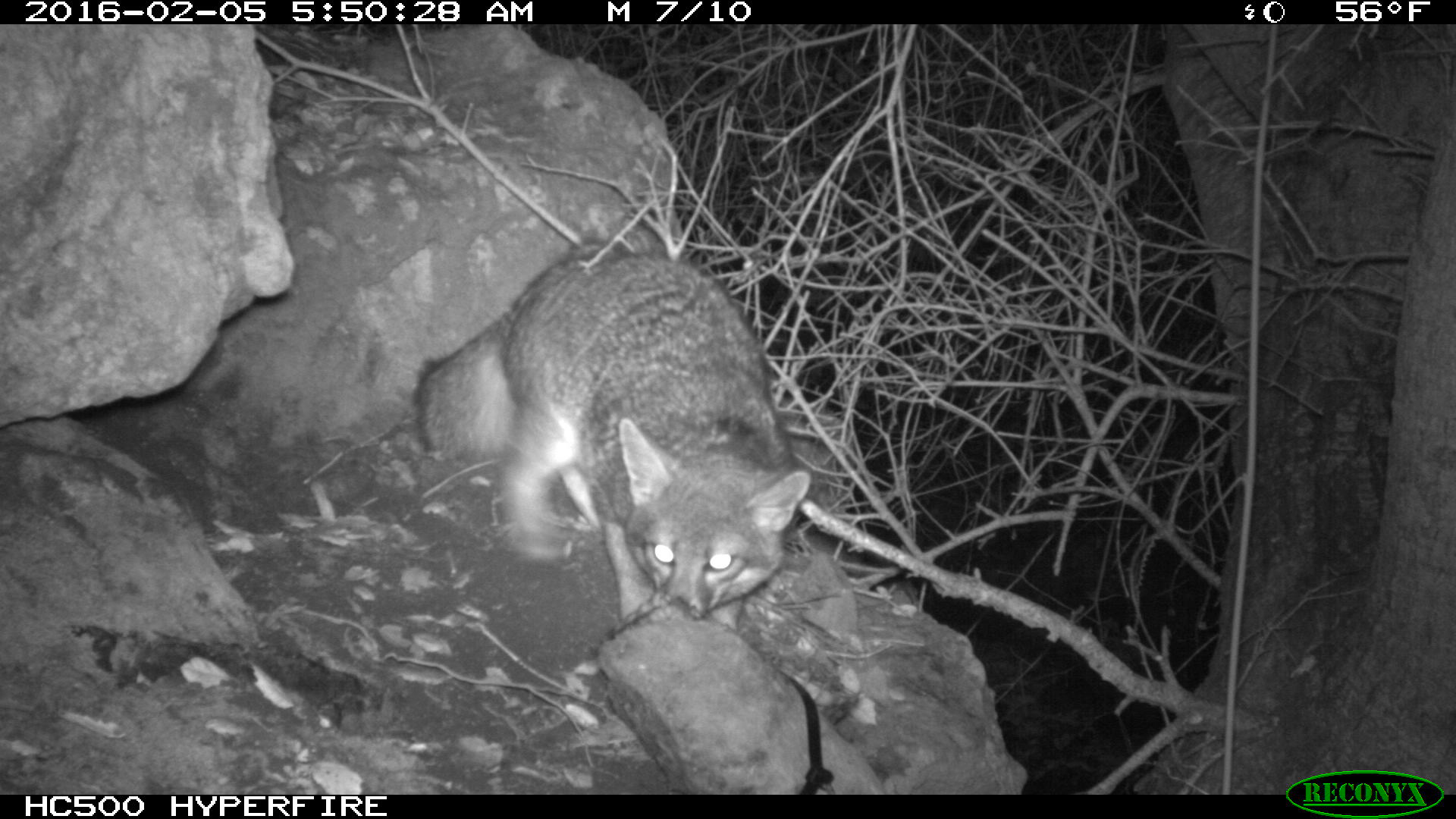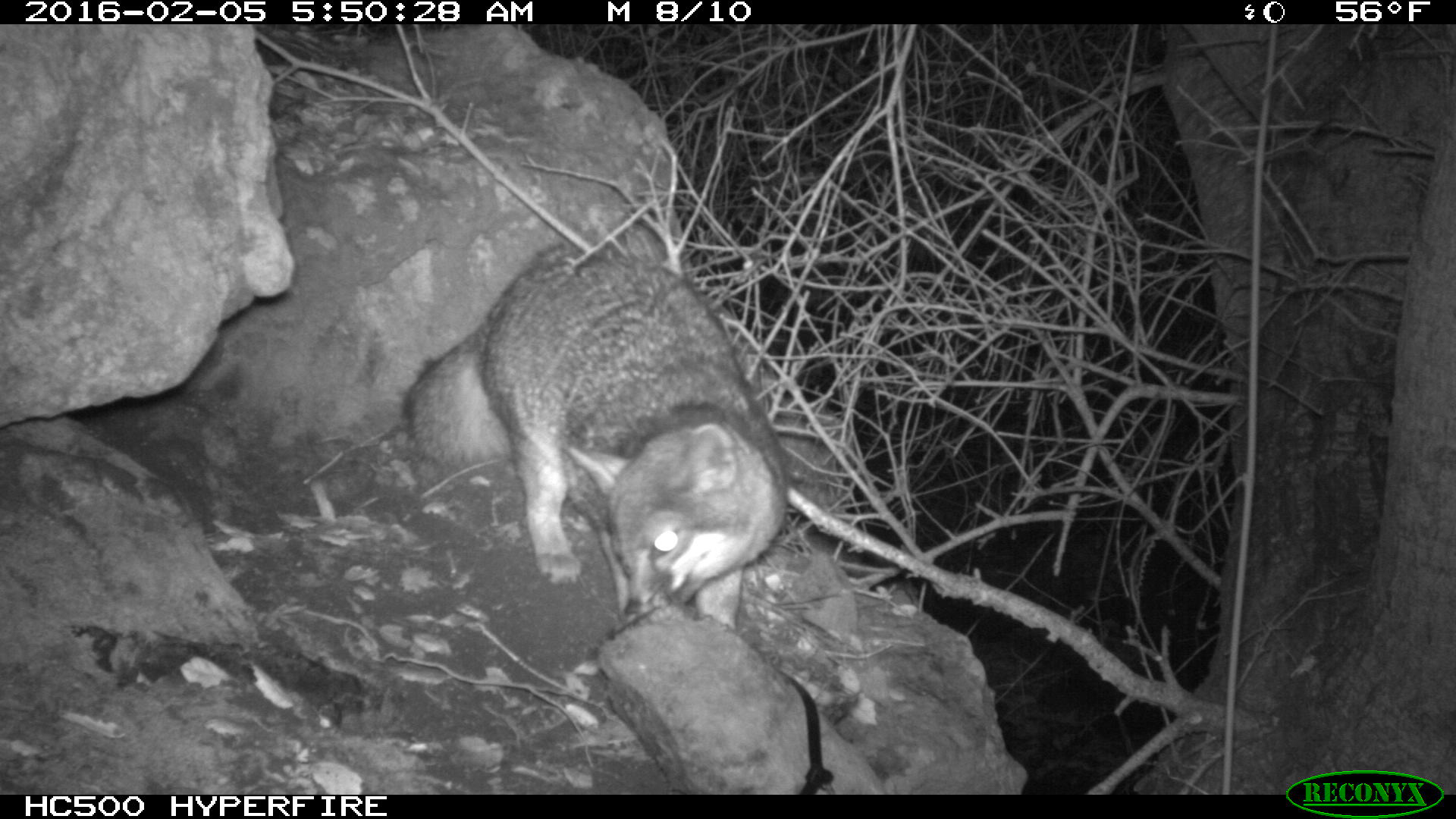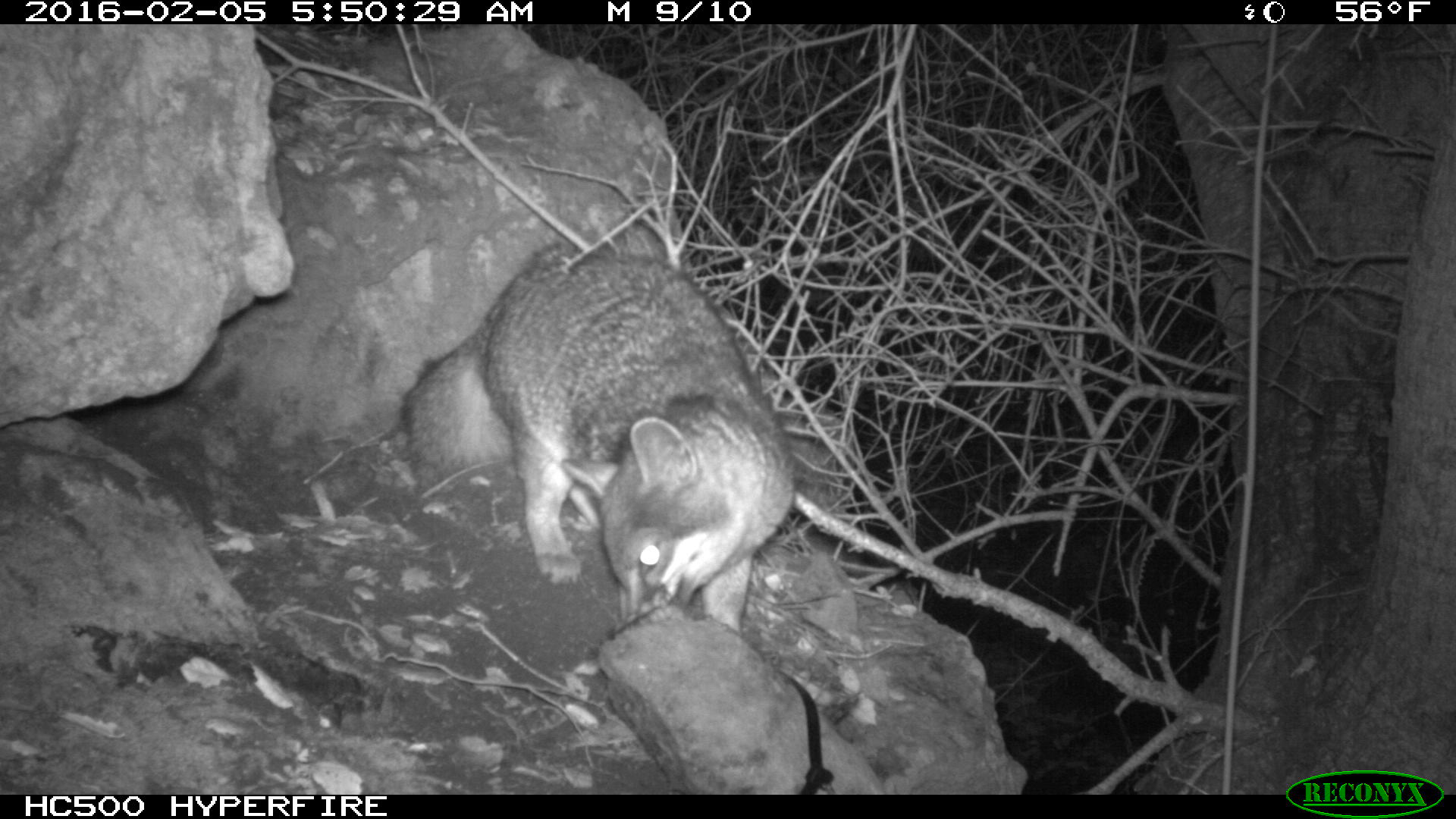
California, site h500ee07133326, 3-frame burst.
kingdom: Animalia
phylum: Chordata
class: Mammalia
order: Carnivora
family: Canidae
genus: Urocyon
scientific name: Urocyon littoralis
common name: island fox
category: fox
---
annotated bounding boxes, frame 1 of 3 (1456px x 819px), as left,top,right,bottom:
fox: 416,245,812,626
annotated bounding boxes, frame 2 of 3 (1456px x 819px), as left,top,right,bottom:
fox: 400,255,786,629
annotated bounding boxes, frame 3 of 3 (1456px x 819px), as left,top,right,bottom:
fox: 399,238,795,637